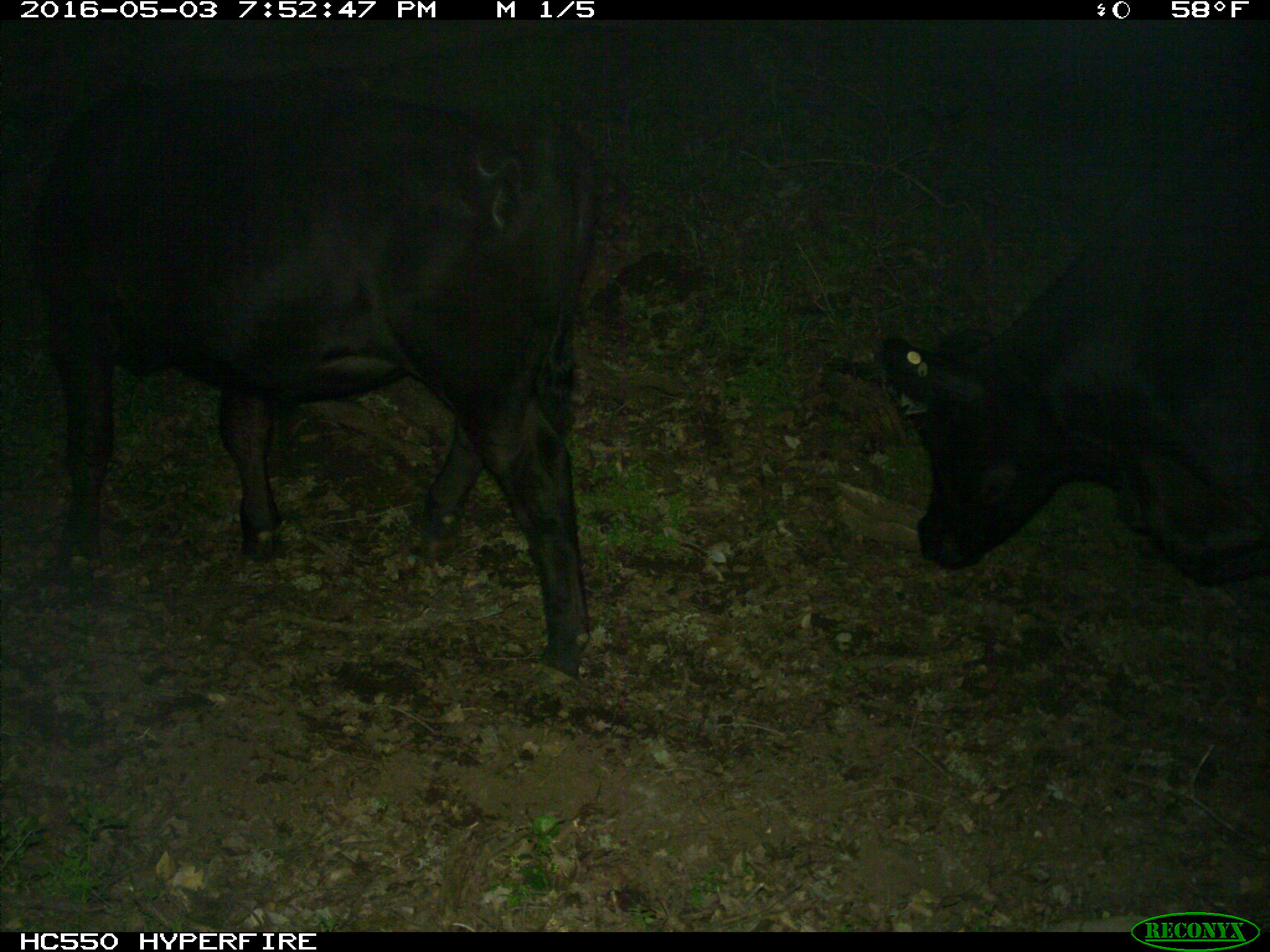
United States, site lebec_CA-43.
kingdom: Animalia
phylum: Chordata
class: Mammalia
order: Artiodactyla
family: Bovidae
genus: Bos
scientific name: Bos taurus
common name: domestic cow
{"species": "Bos taurus (domestic cow)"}